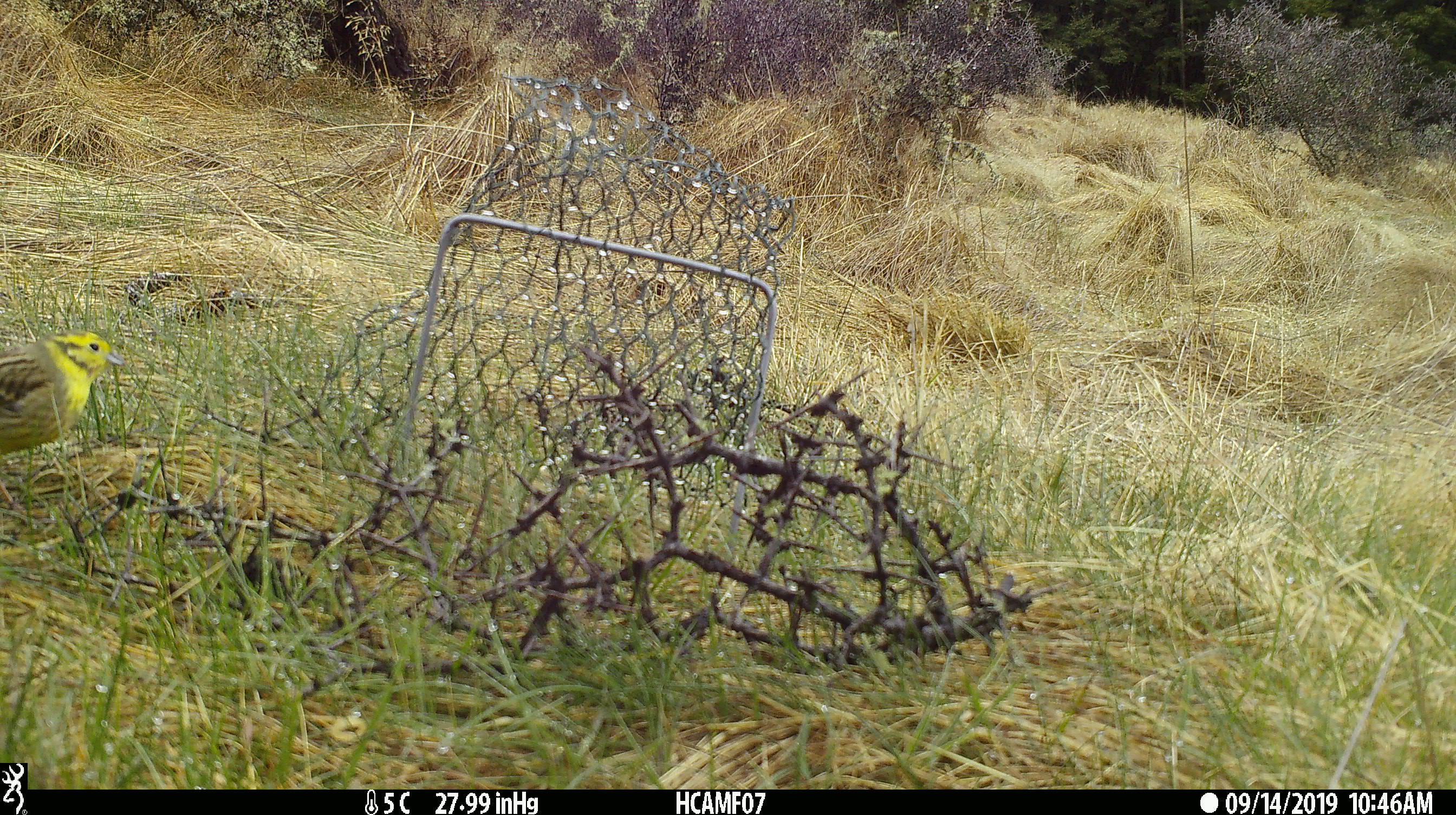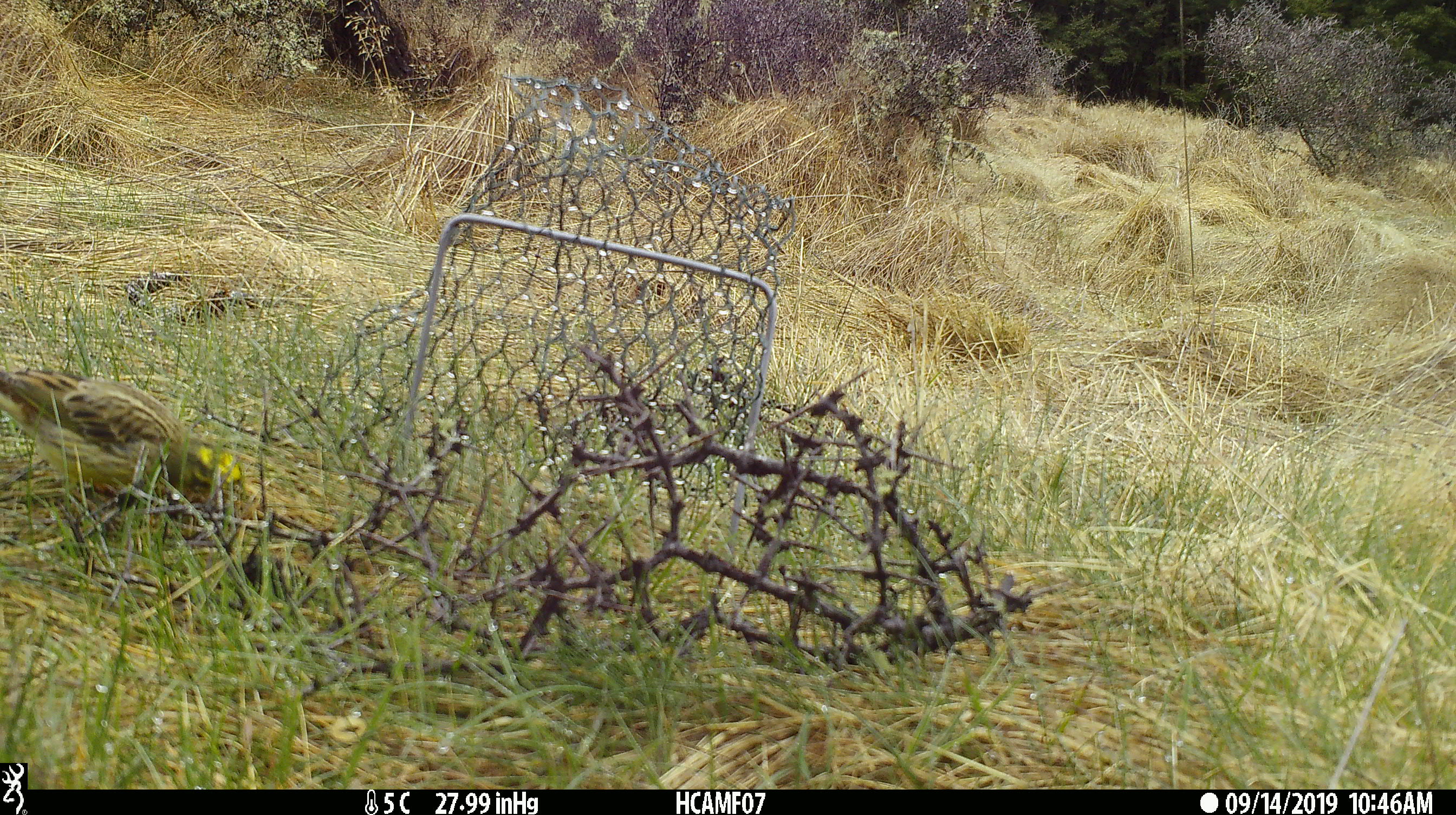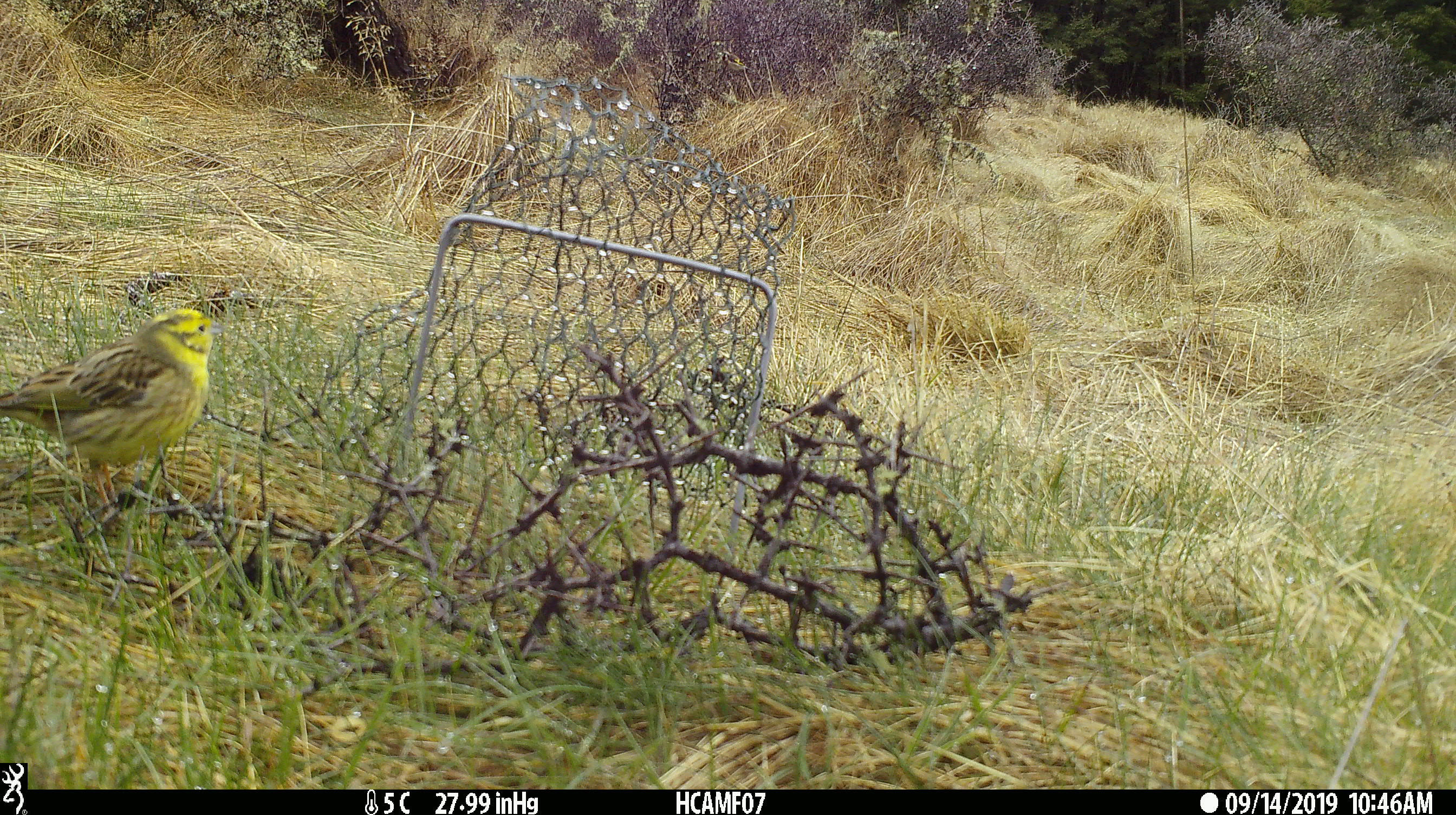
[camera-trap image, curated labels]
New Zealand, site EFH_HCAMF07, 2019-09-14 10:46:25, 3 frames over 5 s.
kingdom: Animalia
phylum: Chordata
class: Aves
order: Passeriformes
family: Emberizidae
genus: Emberiza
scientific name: Emberiza citrinella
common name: yellowhammer